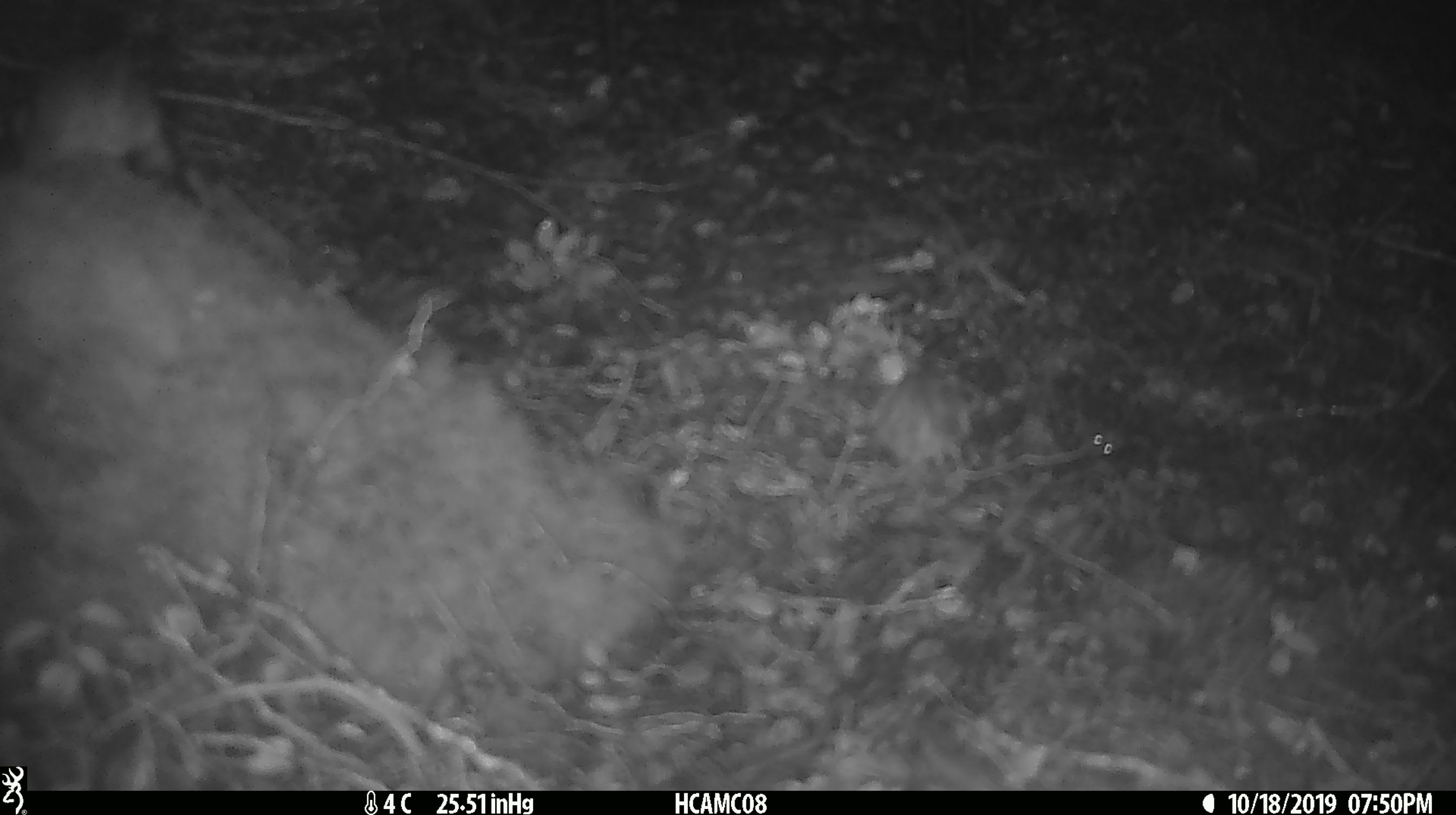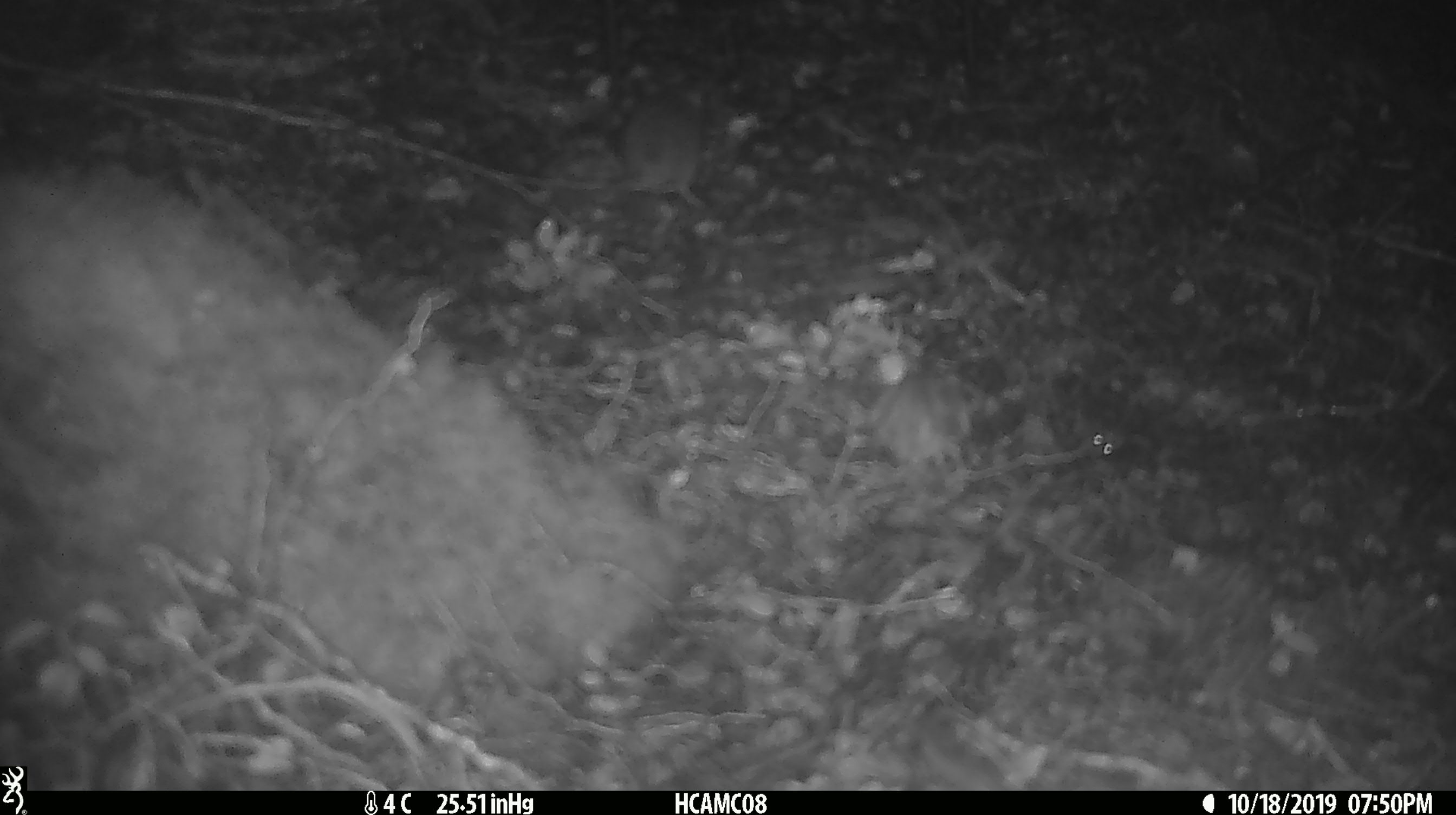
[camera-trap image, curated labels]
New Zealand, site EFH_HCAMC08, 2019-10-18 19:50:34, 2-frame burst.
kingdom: Animalia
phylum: Chordata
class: Mammalia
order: Rodentia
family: Muridae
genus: Mus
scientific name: Mus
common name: mouse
Mouse (Mus).